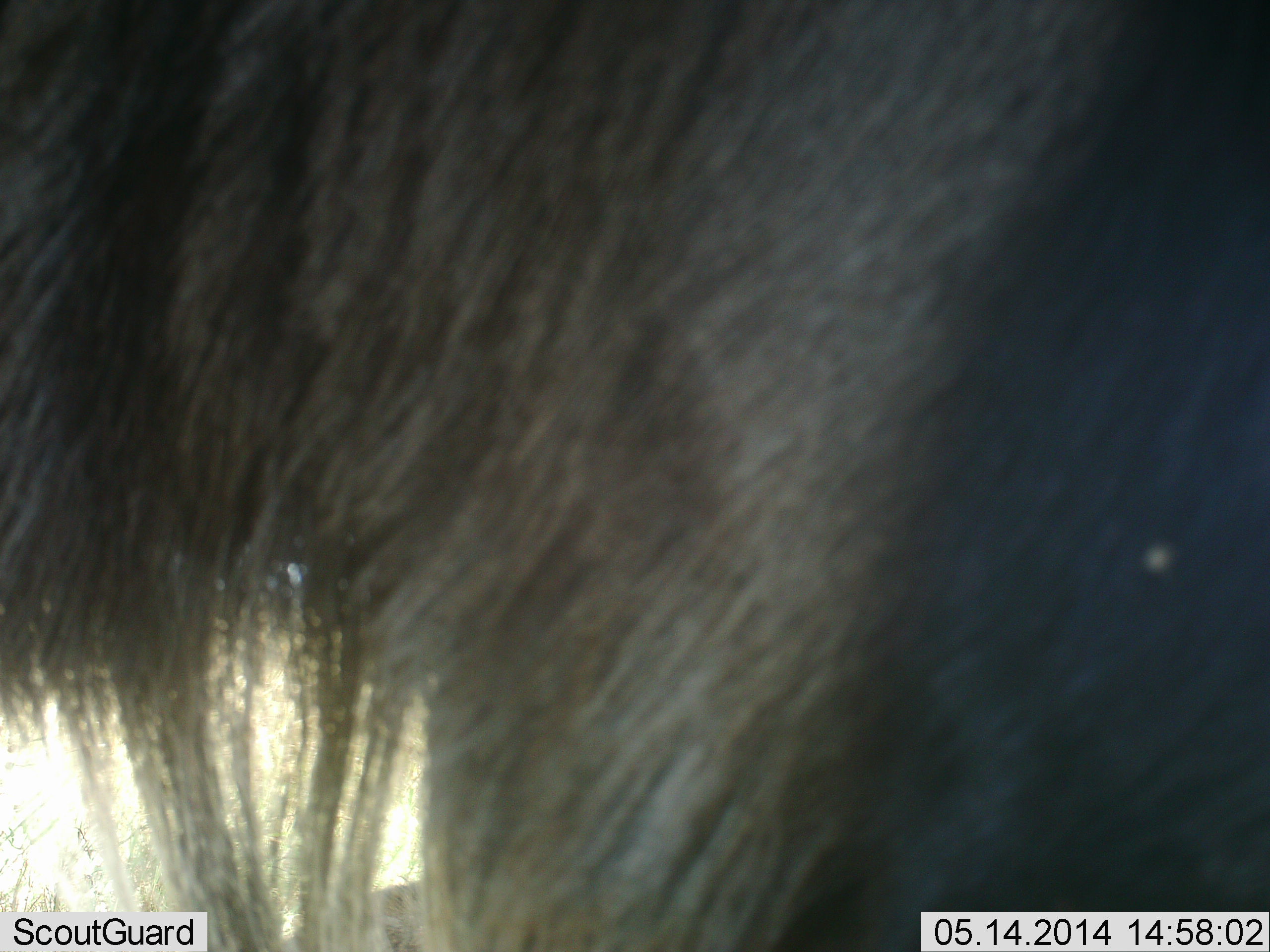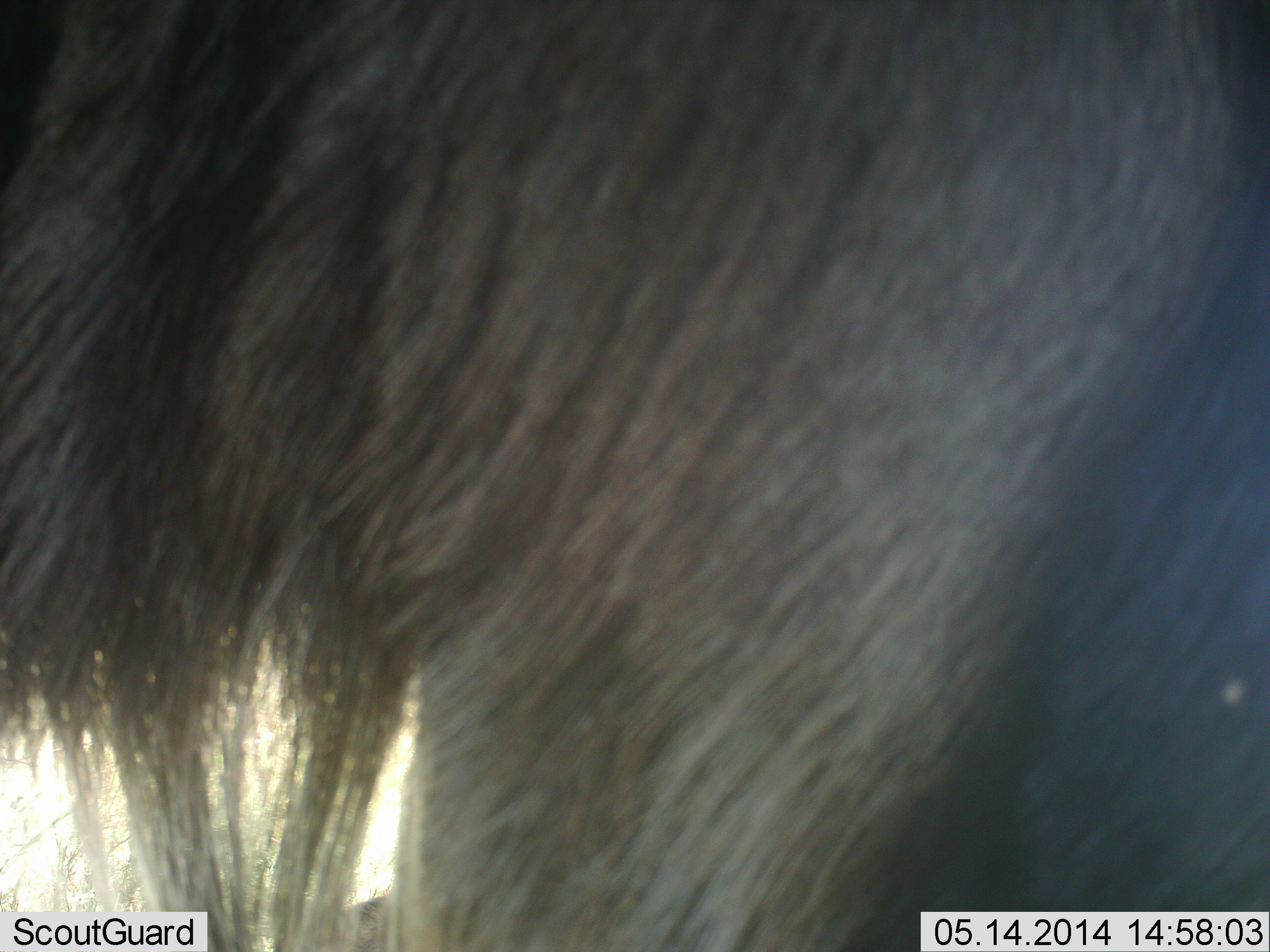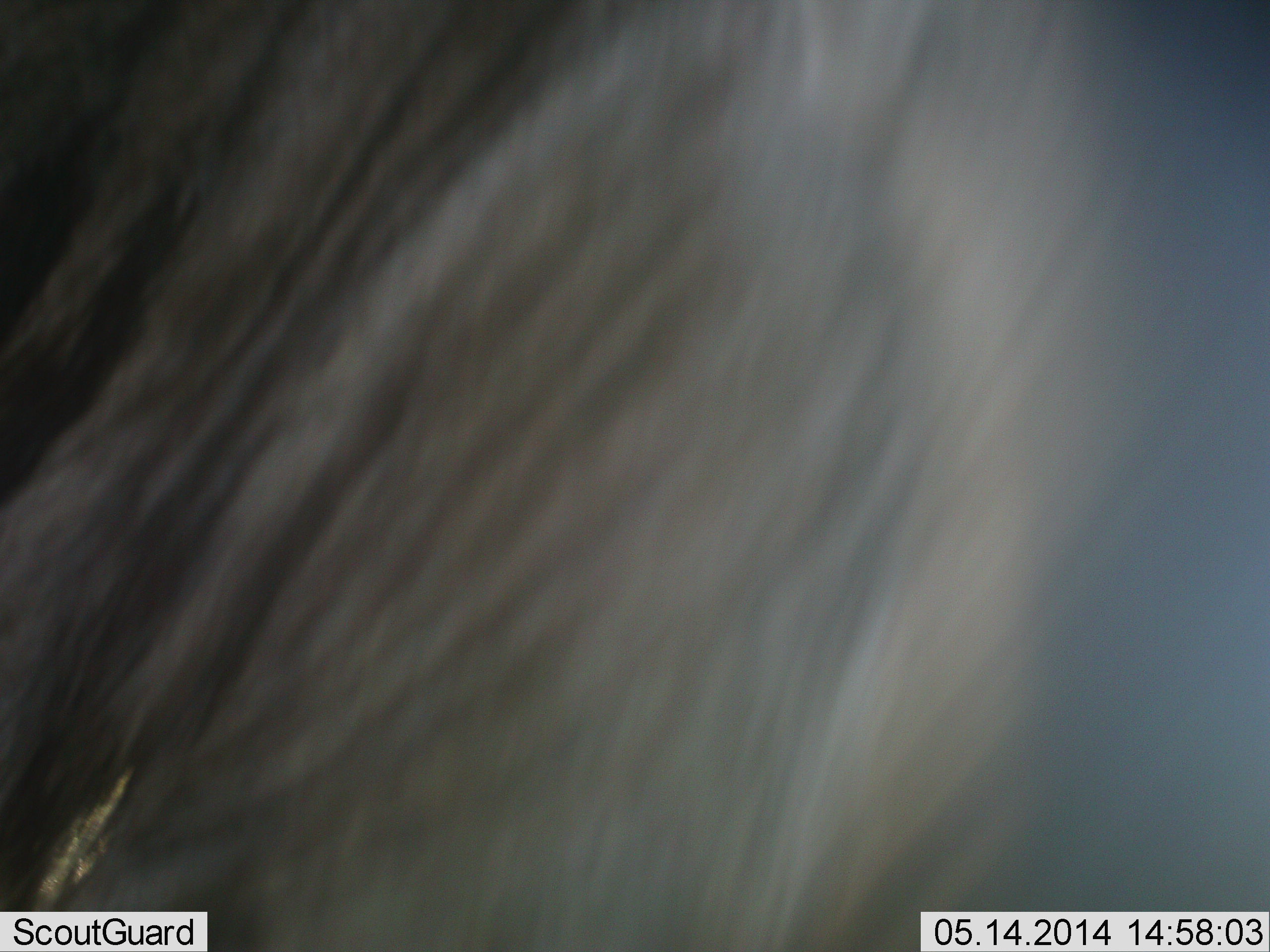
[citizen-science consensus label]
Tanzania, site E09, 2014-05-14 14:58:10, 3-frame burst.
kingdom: Animalia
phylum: Chordata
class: Mammalia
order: Artiodactyla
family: Bovidae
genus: Connochaetes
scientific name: Connochaetes taurinus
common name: blue wildebeest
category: wildebeest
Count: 1.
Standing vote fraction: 100%.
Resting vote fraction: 0%.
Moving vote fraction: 0%.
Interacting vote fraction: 0%.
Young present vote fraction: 0%.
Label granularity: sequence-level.